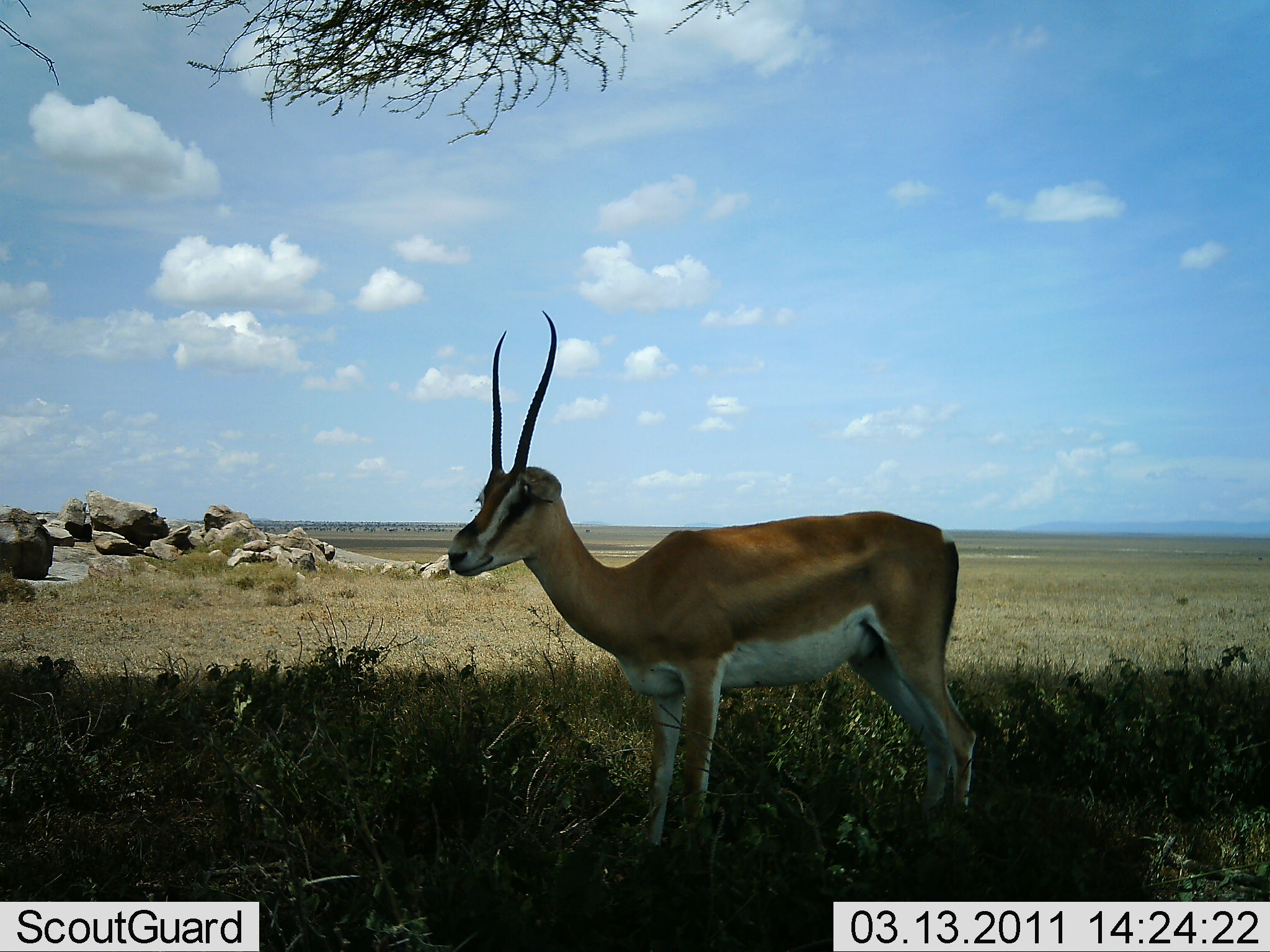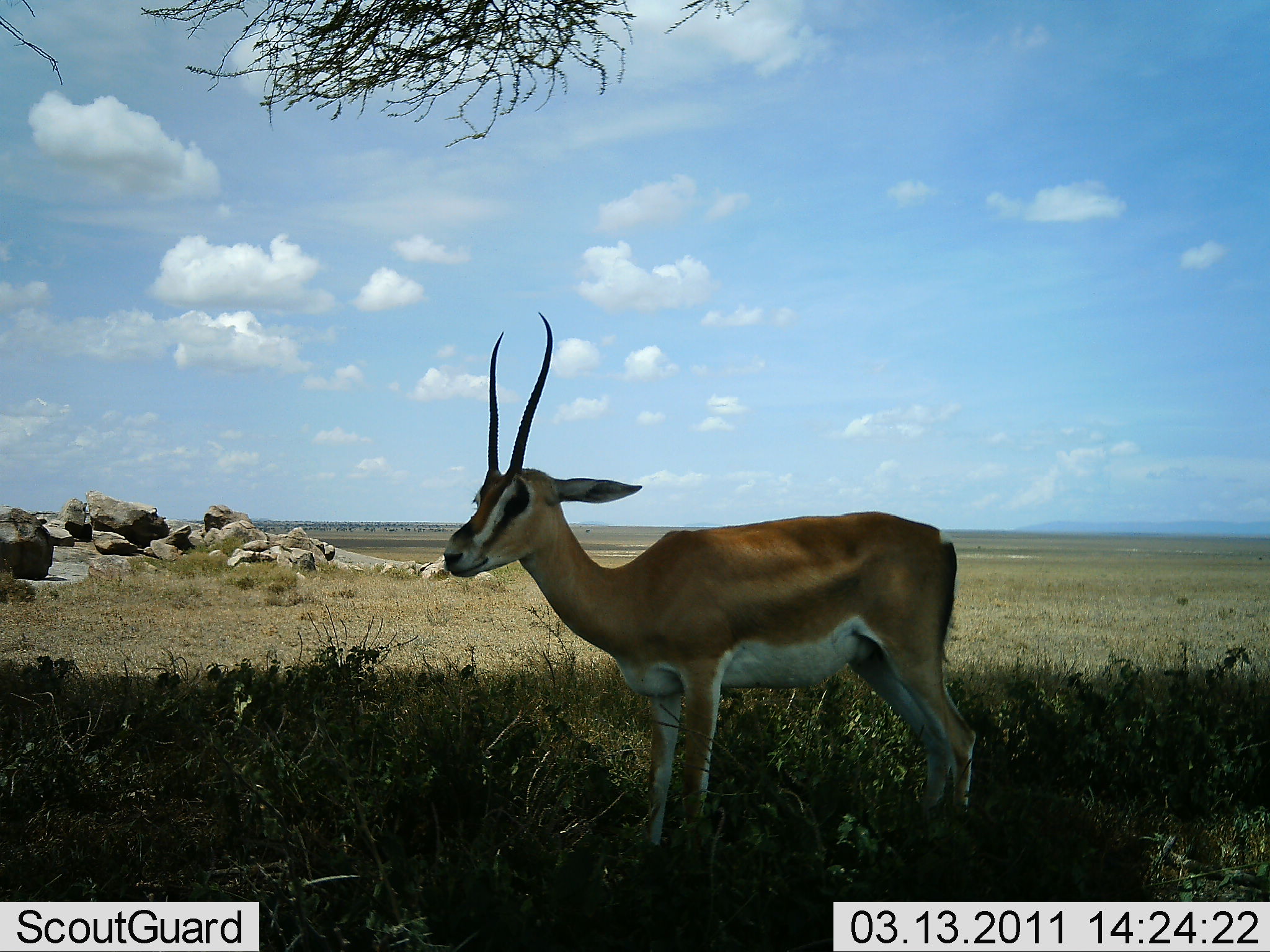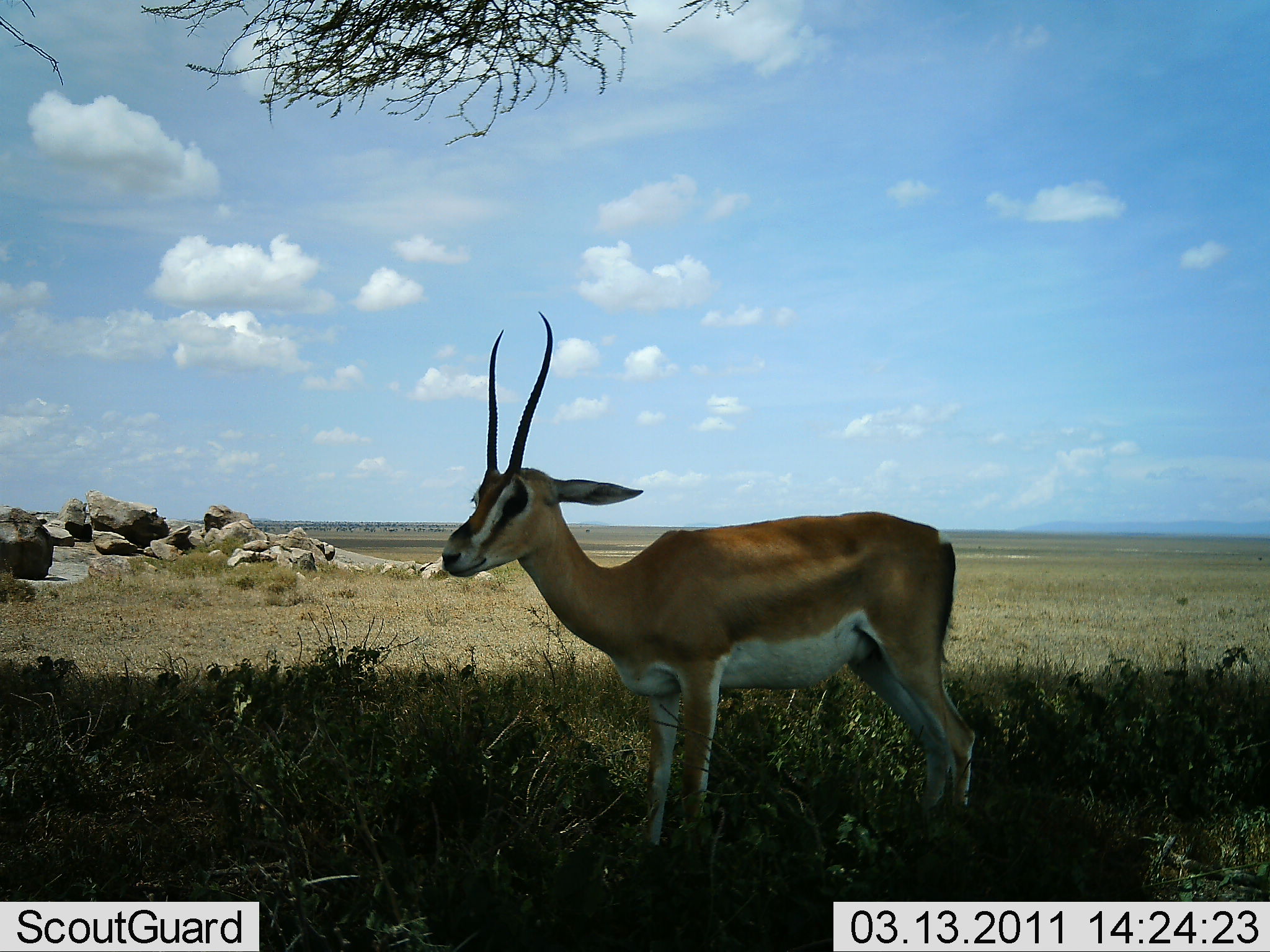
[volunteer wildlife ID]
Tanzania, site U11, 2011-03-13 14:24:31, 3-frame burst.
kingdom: Animalia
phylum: Chordata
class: Mammalia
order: Artiodactyla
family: Bovidae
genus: Nanger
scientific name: Nanger granti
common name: grant's gazelle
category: gazellegrants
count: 1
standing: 93%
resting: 0%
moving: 7%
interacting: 0%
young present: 0%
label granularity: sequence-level